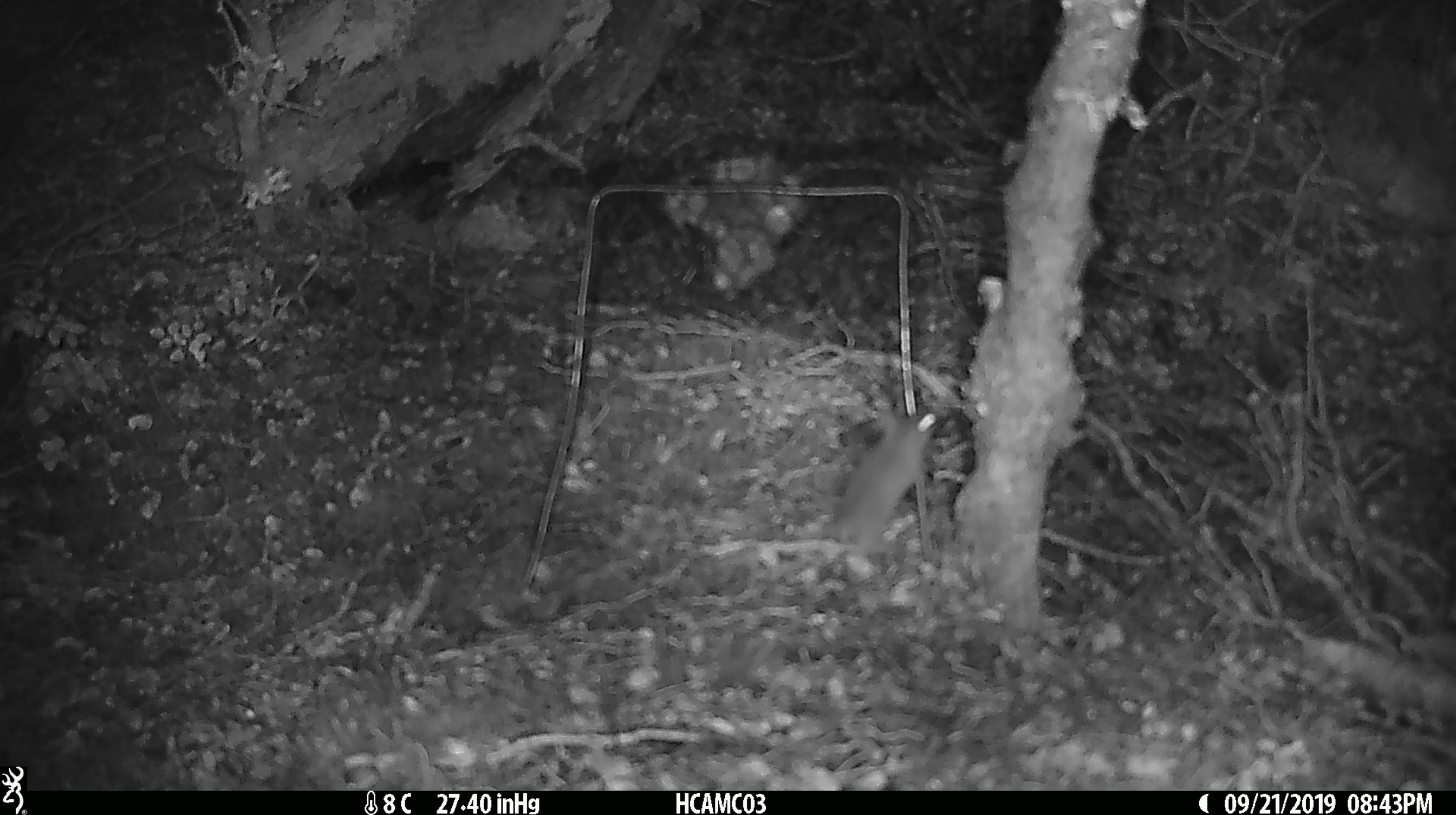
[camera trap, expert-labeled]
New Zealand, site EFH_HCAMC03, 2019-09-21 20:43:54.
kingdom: Animalia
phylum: Chordata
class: Mammalia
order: Rodentia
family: Muridae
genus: Mus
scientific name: Mus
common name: mouse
Mouse (Mus).